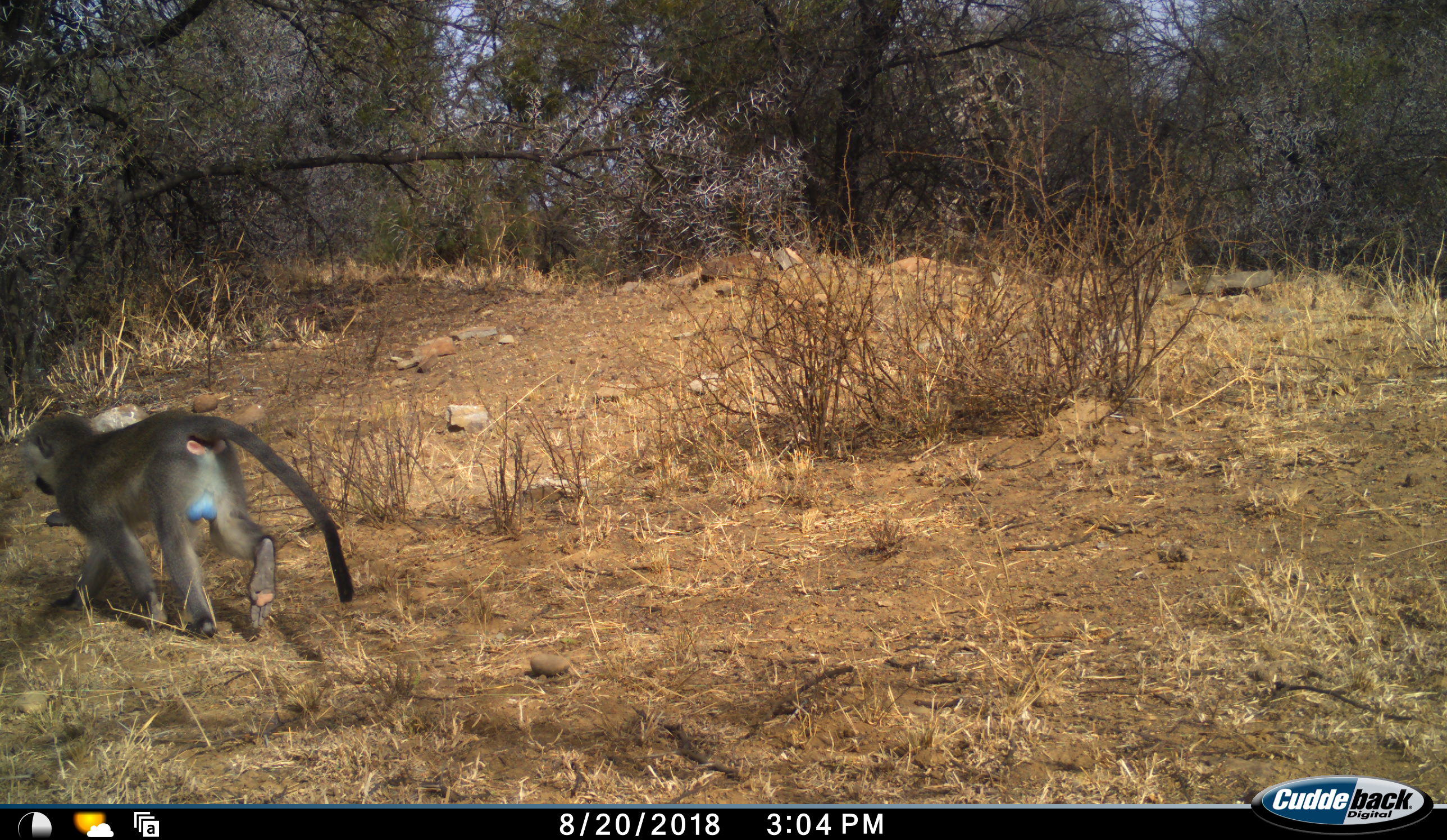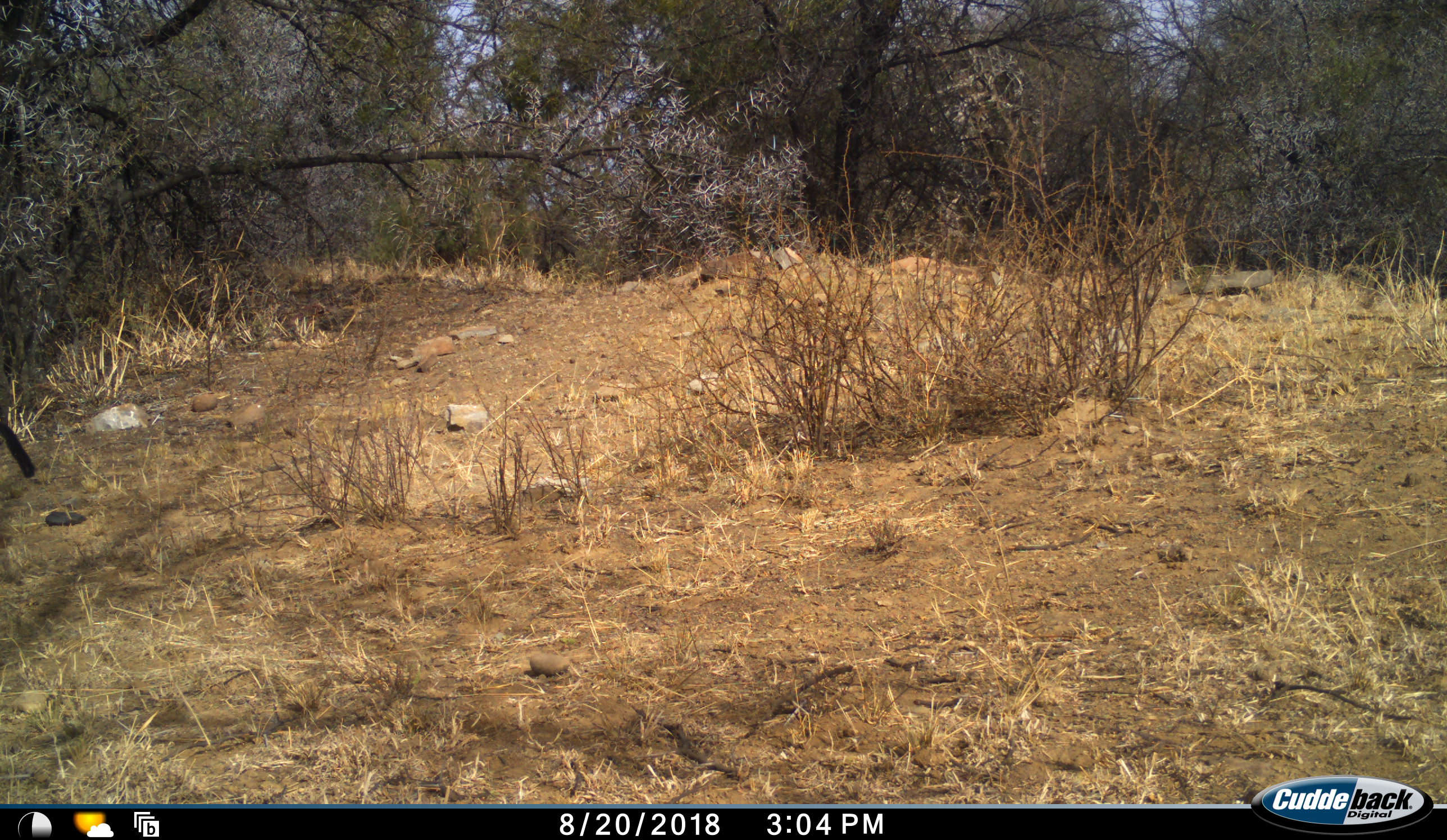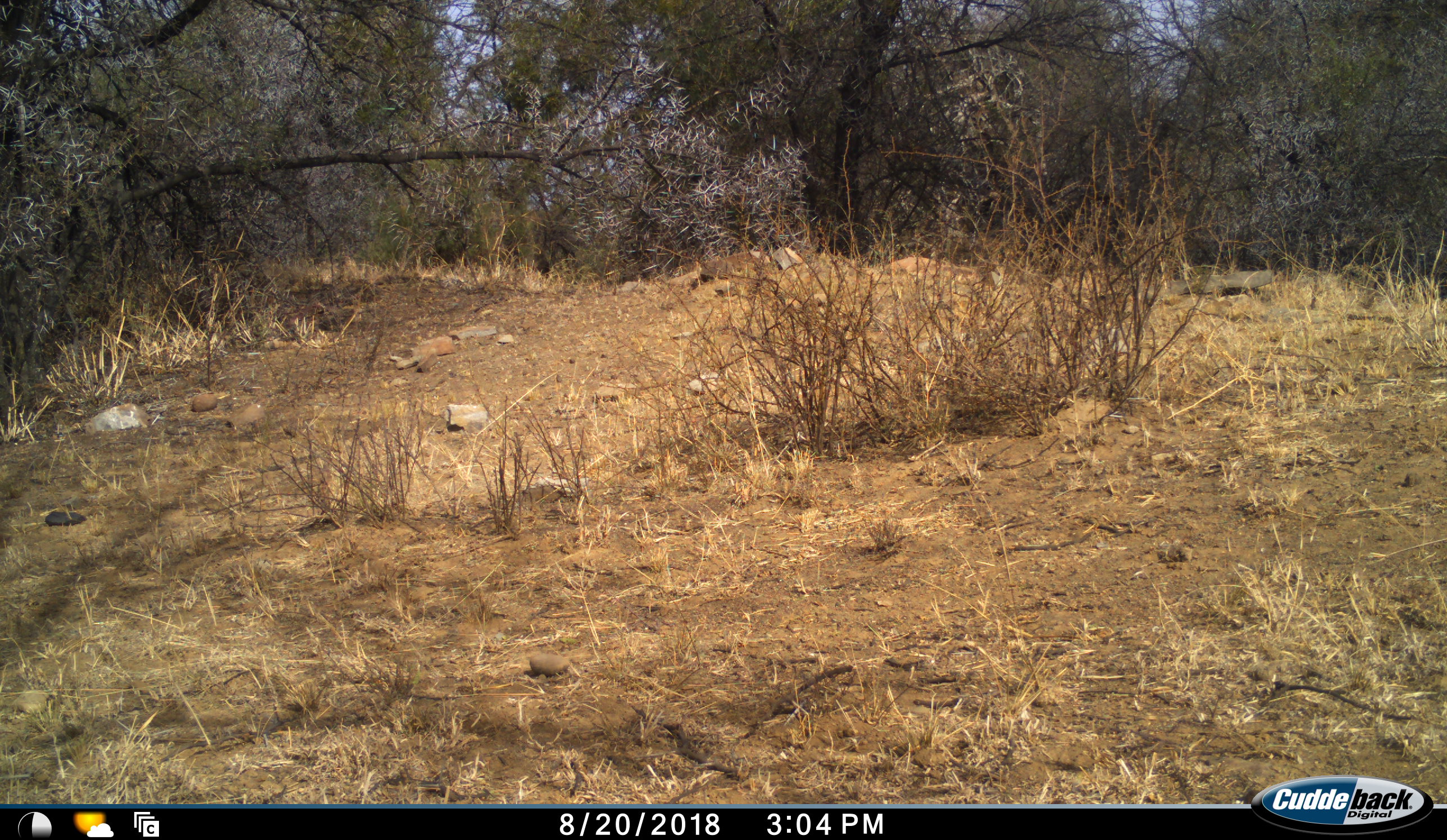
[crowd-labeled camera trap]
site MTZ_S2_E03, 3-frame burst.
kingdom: Animalia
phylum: Chordata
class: Mammalia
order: Primates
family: Cercopithecidae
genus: Chlorocebus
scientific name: Chlorocebus pygerythrus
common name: vervet monkey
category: monkeyvervet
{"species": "monkeyvervet (vervet monkey) (Chlorocebus pygerythrus)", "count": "1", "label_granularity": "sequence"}